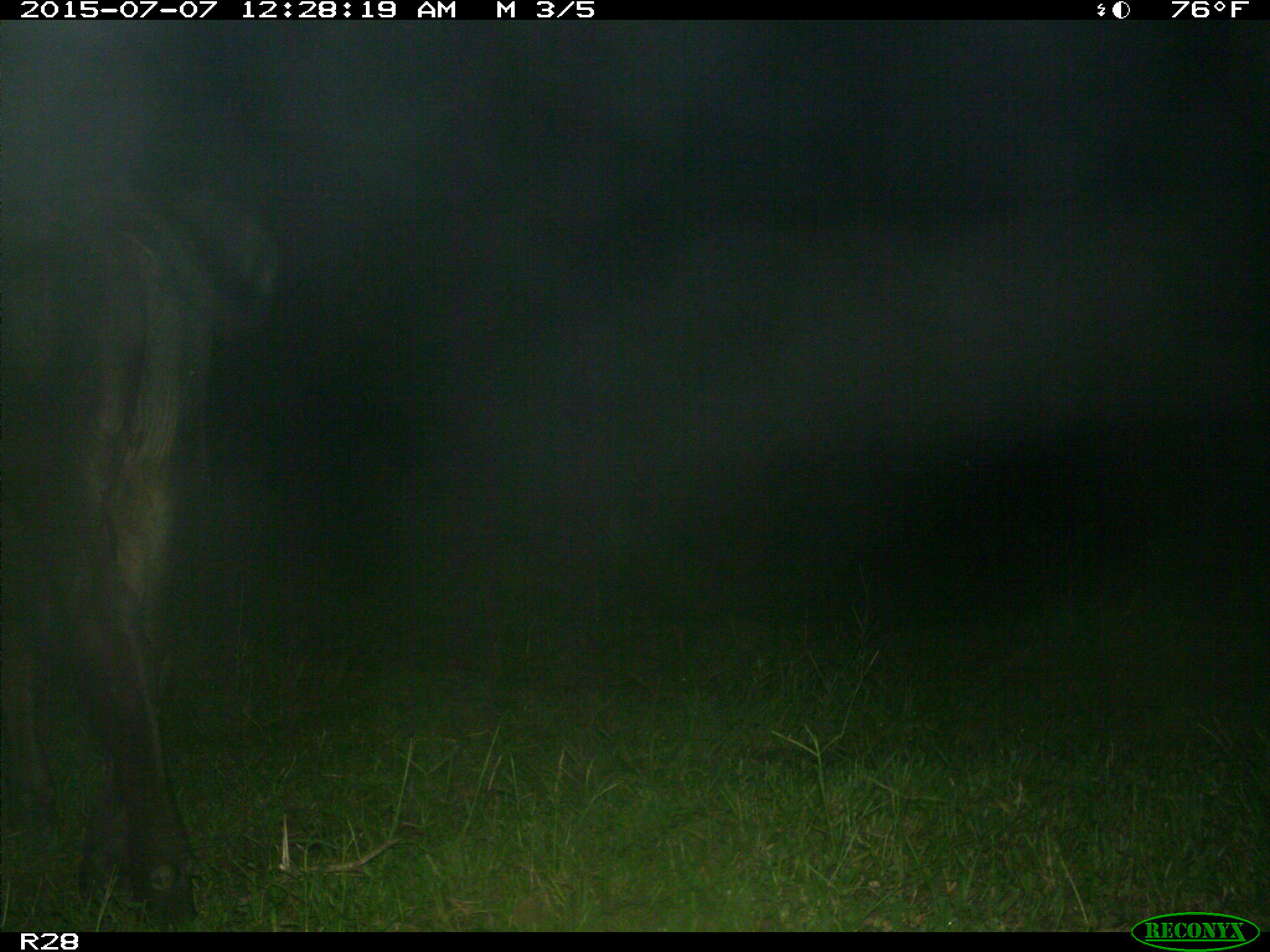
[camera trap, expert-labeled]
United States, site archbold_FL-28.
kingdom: Animalia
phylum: Chordata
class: Mammalia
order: Artiodactyla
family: Bovidae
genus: Bos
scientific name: Bos taurus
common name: domestic cow